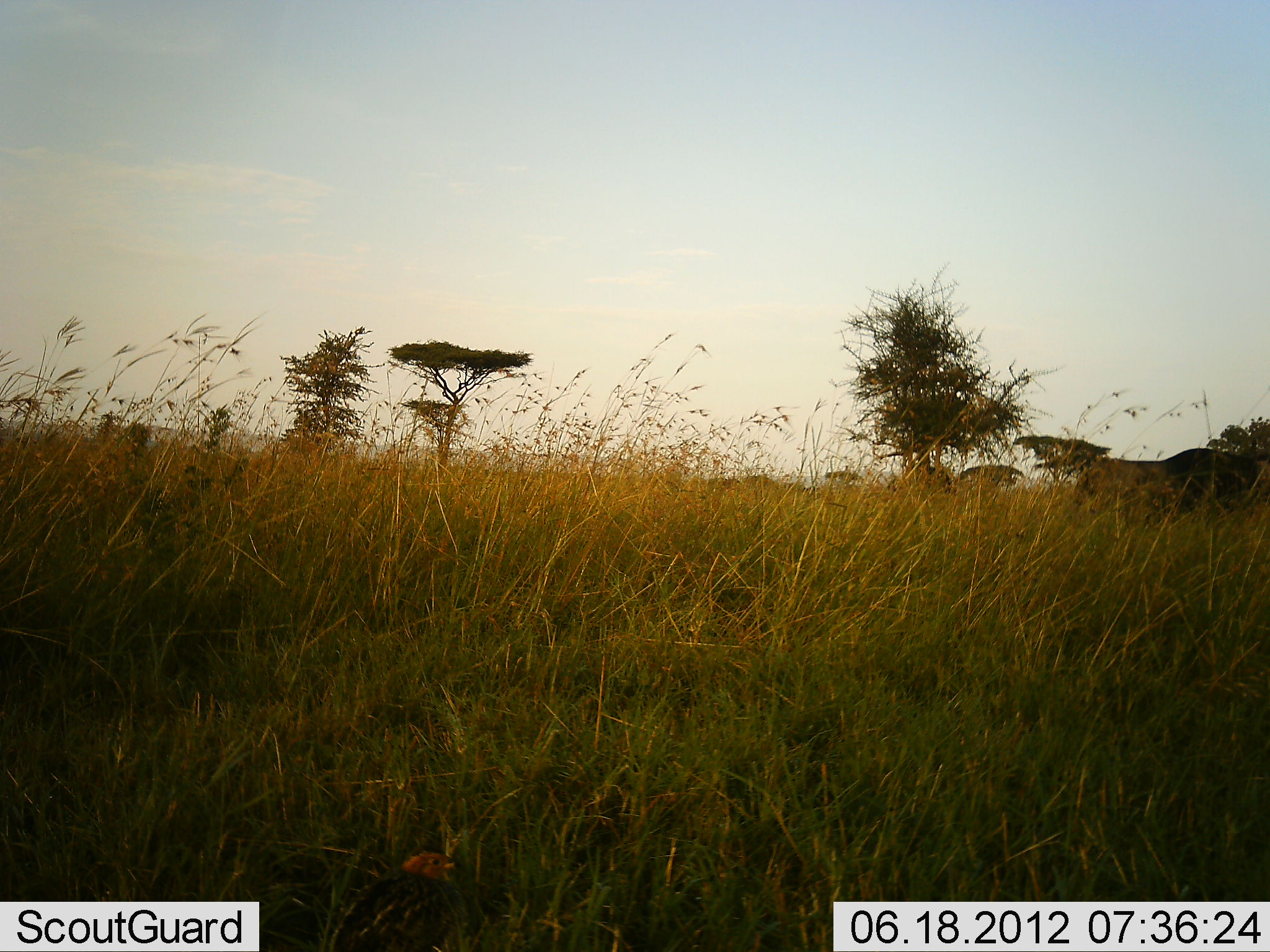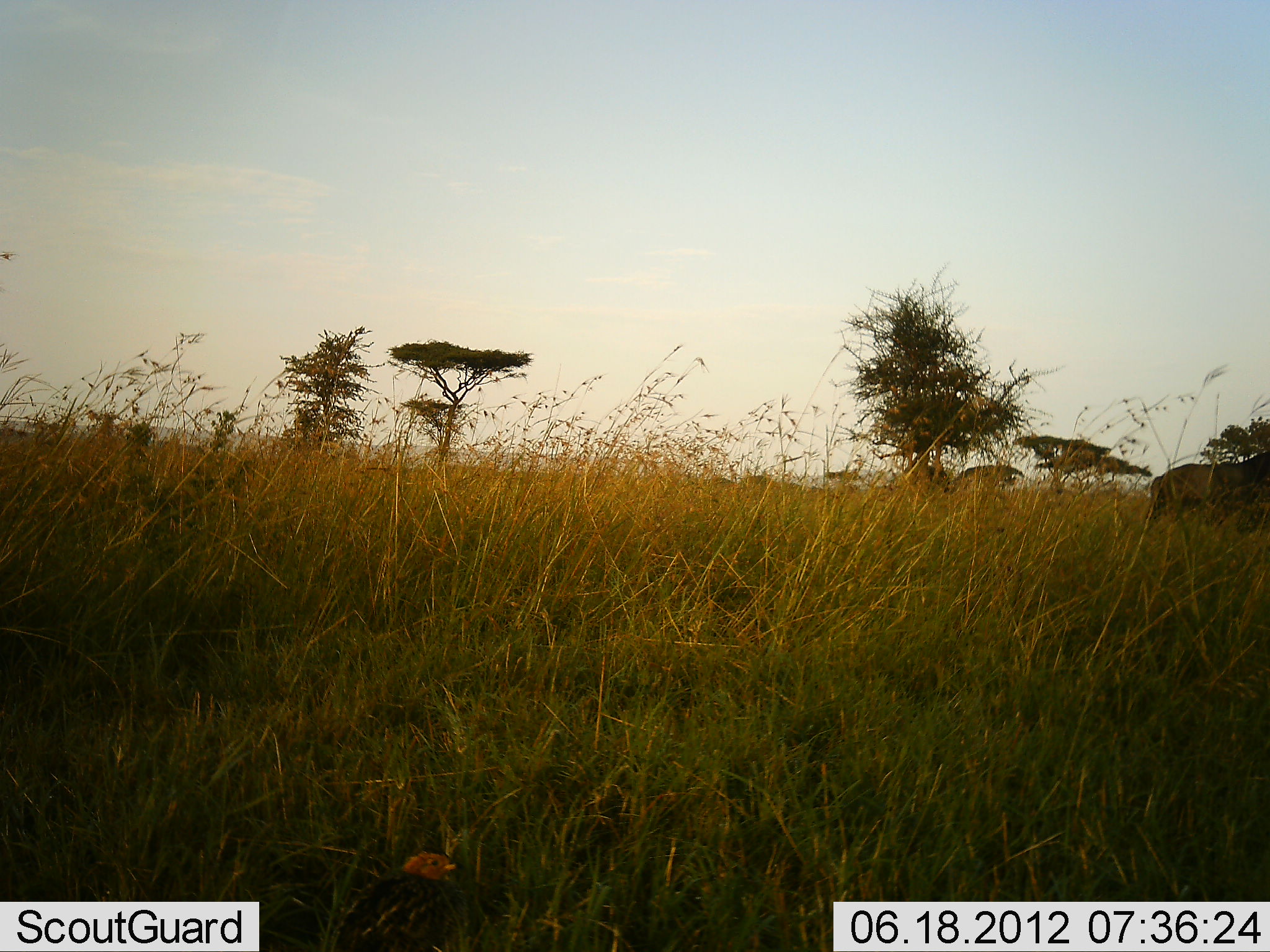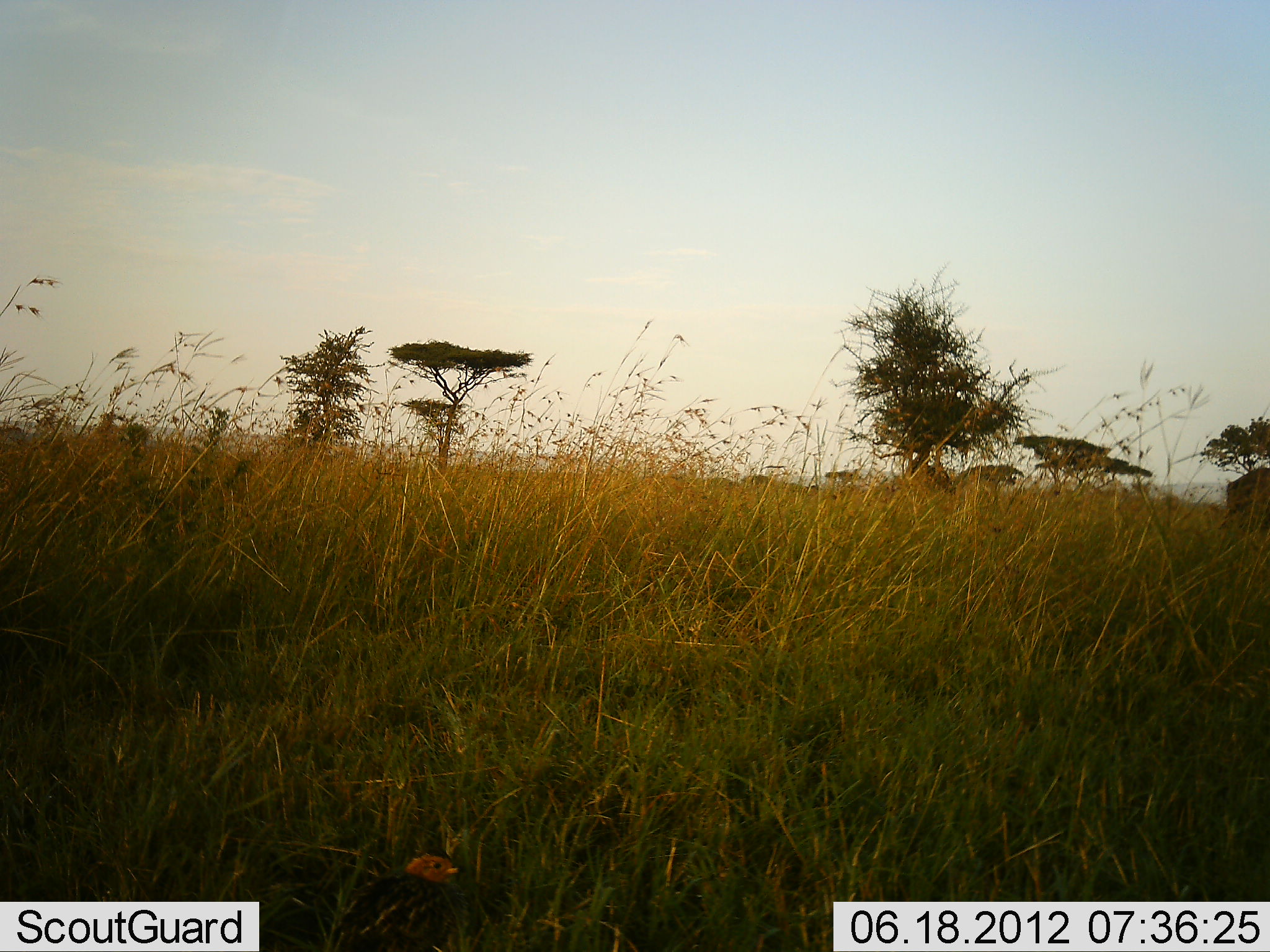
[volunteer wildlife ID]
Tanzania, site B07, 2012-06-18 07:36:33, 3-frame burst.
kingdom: Animalia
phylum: Chordata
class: Mammalia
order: Artiodactyla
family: Bovidae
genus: Connochaetes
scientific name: Connochaetes taurinus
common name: blue wildebeest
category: wildebeest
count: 1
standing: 0%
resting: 0%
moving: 100%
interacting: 0%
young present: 0%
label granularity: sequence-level